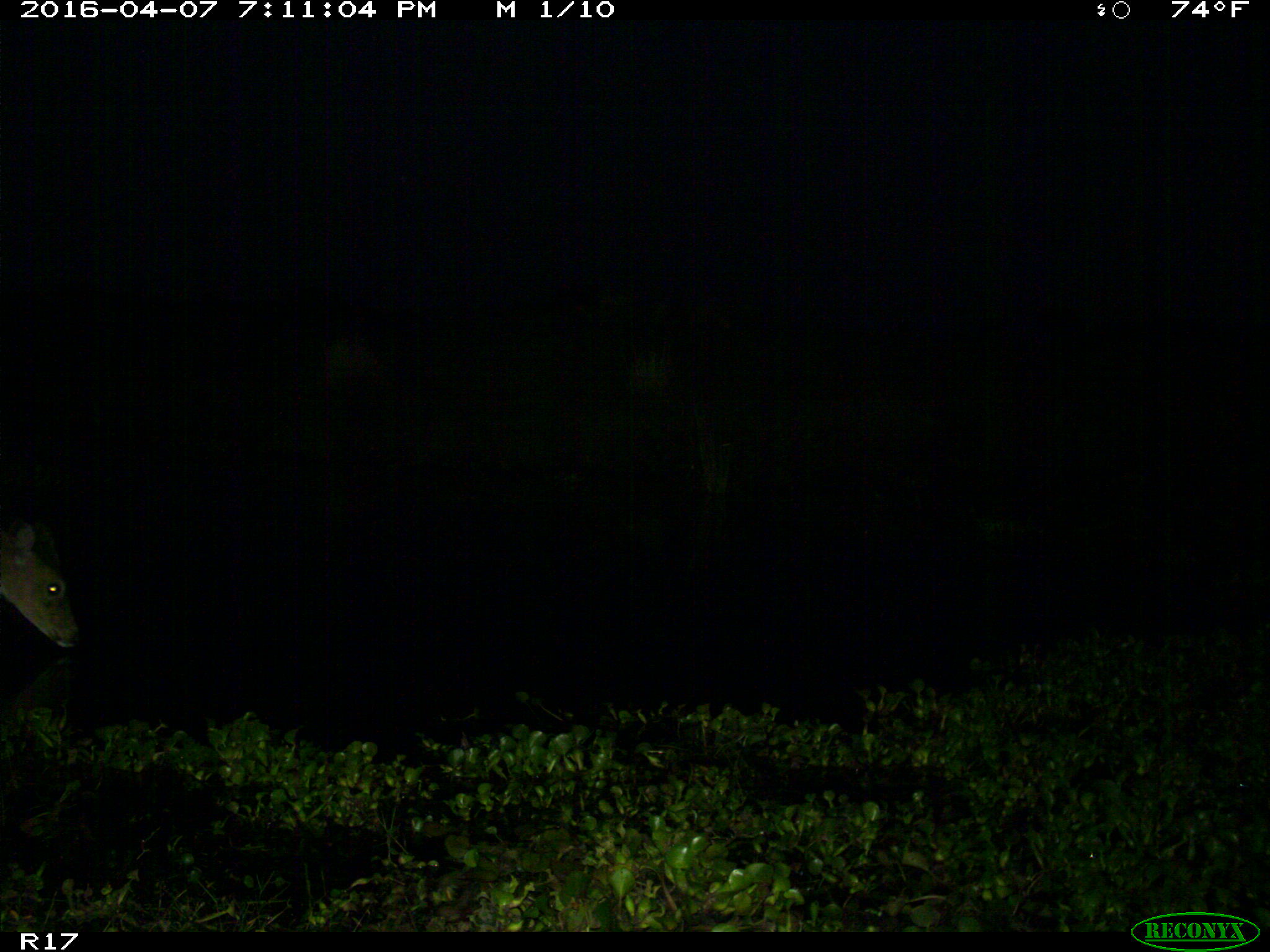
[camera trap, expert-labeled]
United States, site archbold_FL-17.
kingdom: Animalia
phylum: Chordata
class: Mammalia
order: Artiodactyla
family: Cervidae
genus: Odocoileus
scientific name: Odocoileus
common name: deer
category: unidentified deer